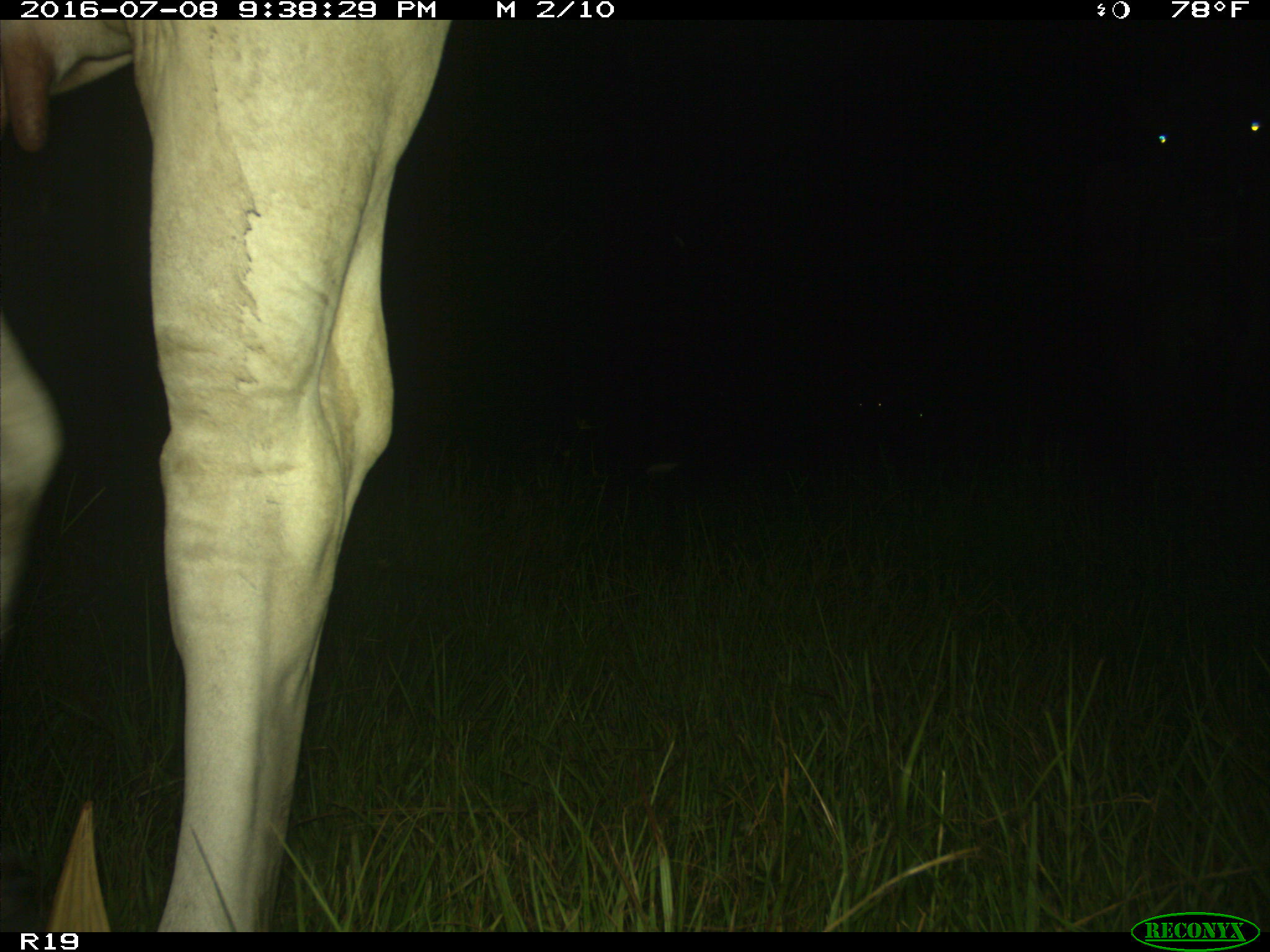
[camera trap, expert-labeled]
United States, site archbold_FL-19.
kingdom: Animalia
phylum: Chordata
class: Mammalia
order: Artiodactyla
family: Bovidae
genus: Bos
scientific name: Bos taurus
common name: domestic cow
Bos taurus (domestic cow).